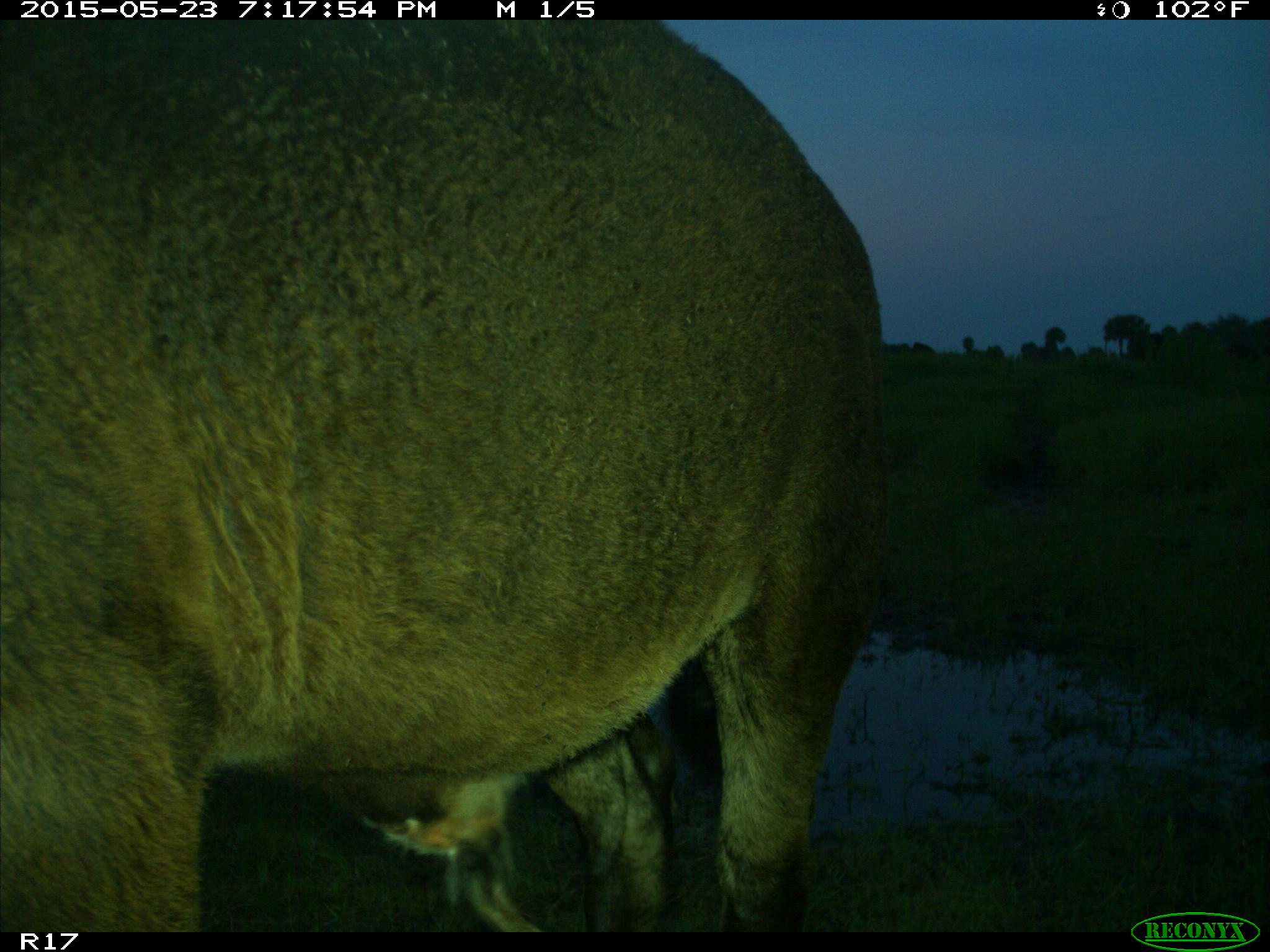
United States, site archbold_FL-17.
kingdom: Animalia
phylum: Chordata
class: Mammalia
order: Artiodactyla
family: Bovidae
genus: Bos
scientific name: Bos taurus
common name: domestic cow